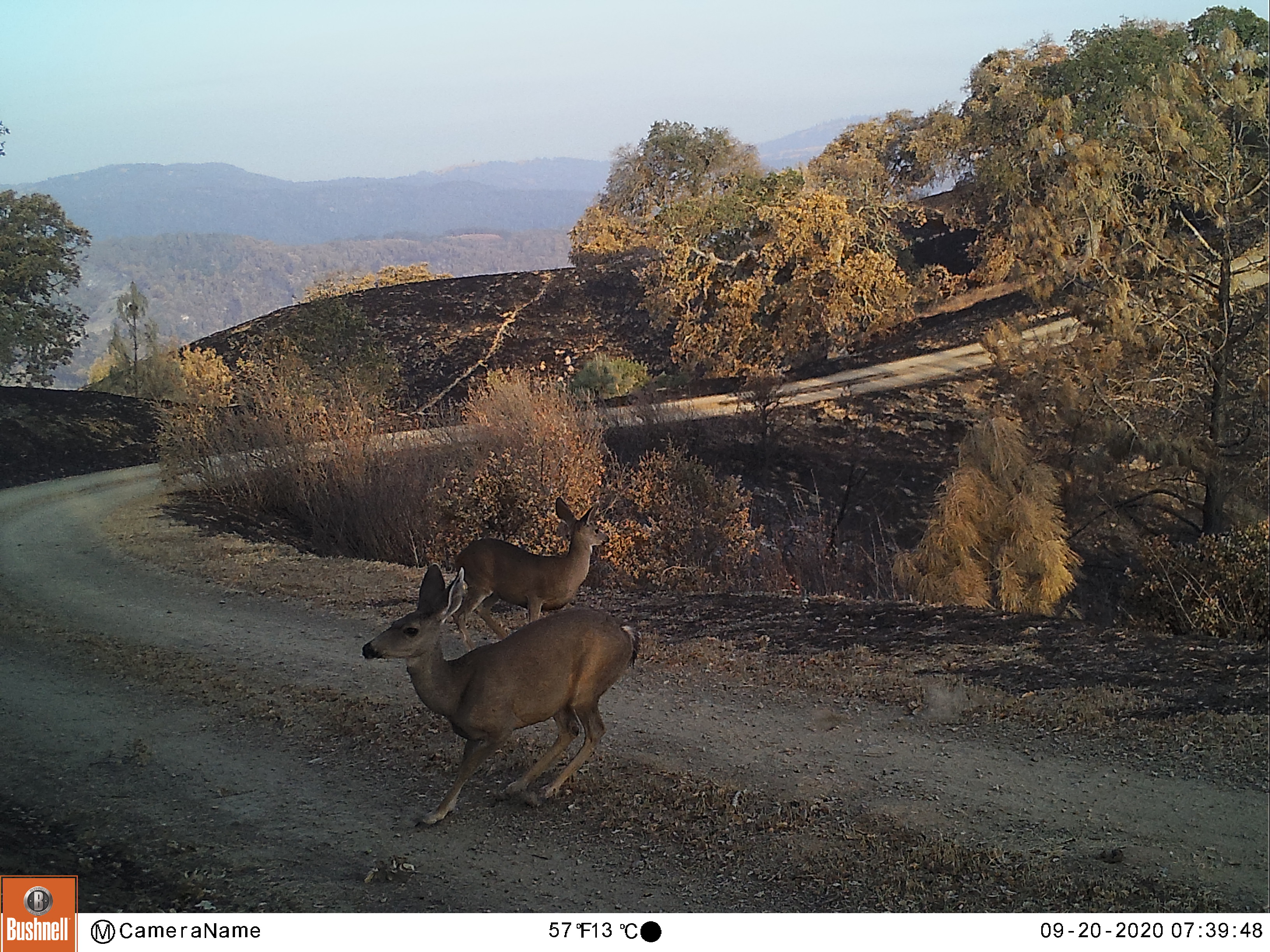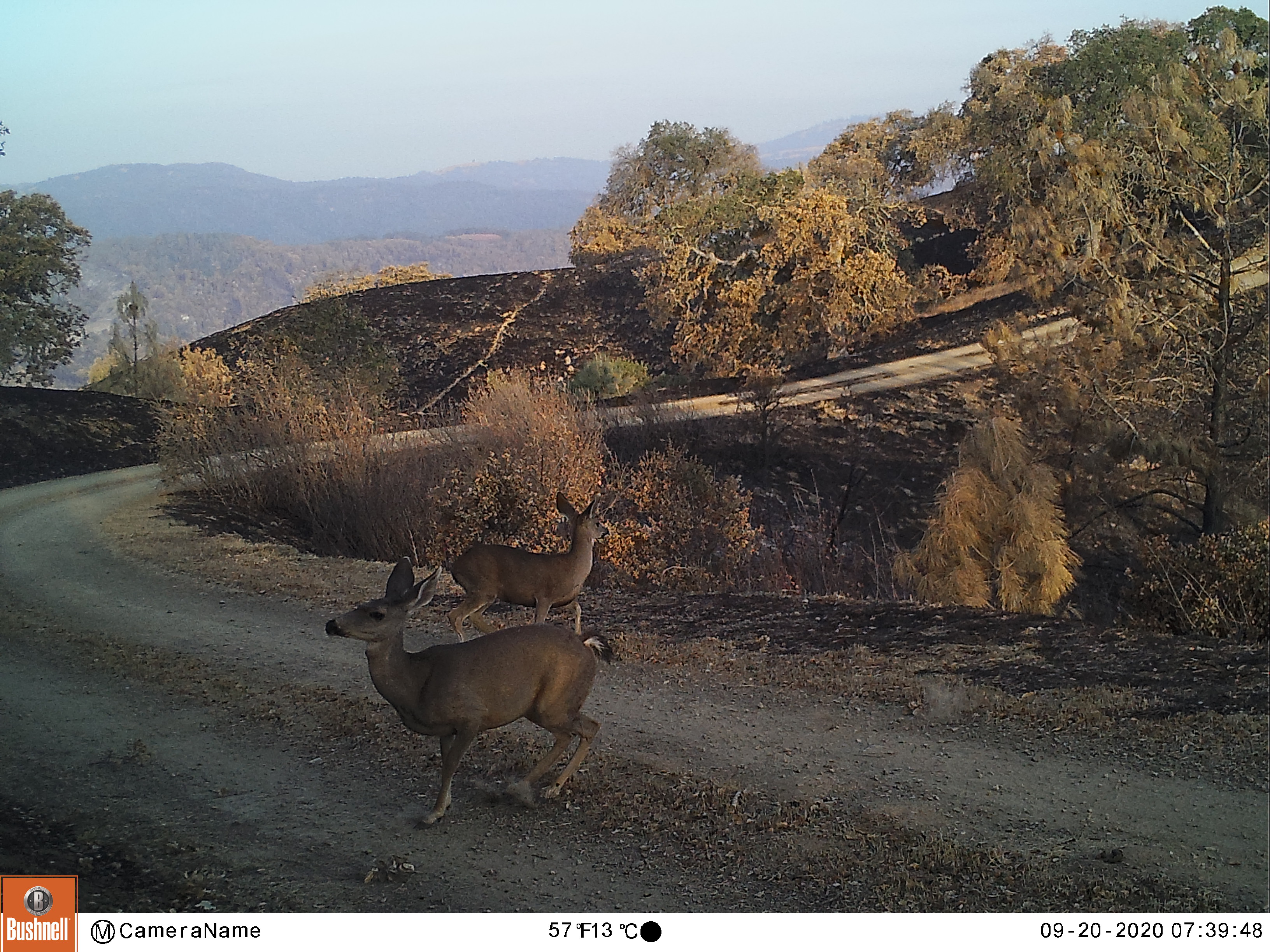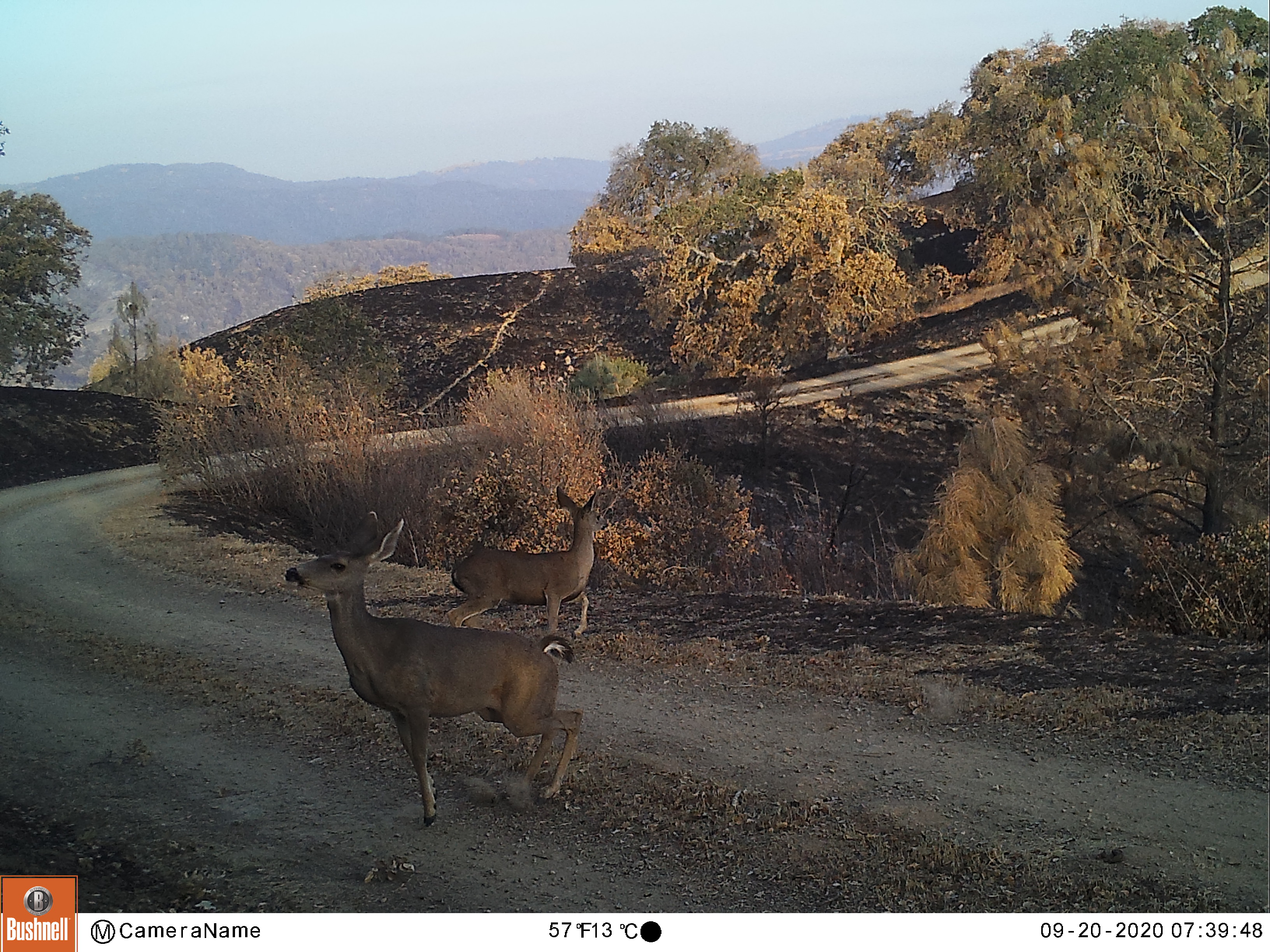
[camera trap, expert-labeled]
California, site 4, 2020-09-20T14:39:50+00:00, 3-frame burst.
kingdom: Animalia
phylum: Chordata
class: Mammalia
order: Artiodactyla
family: Cervidae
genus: Odocoileus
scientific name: Odocoileus hemionus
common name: mule deer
Mule deer (Odocoileus hemionus).